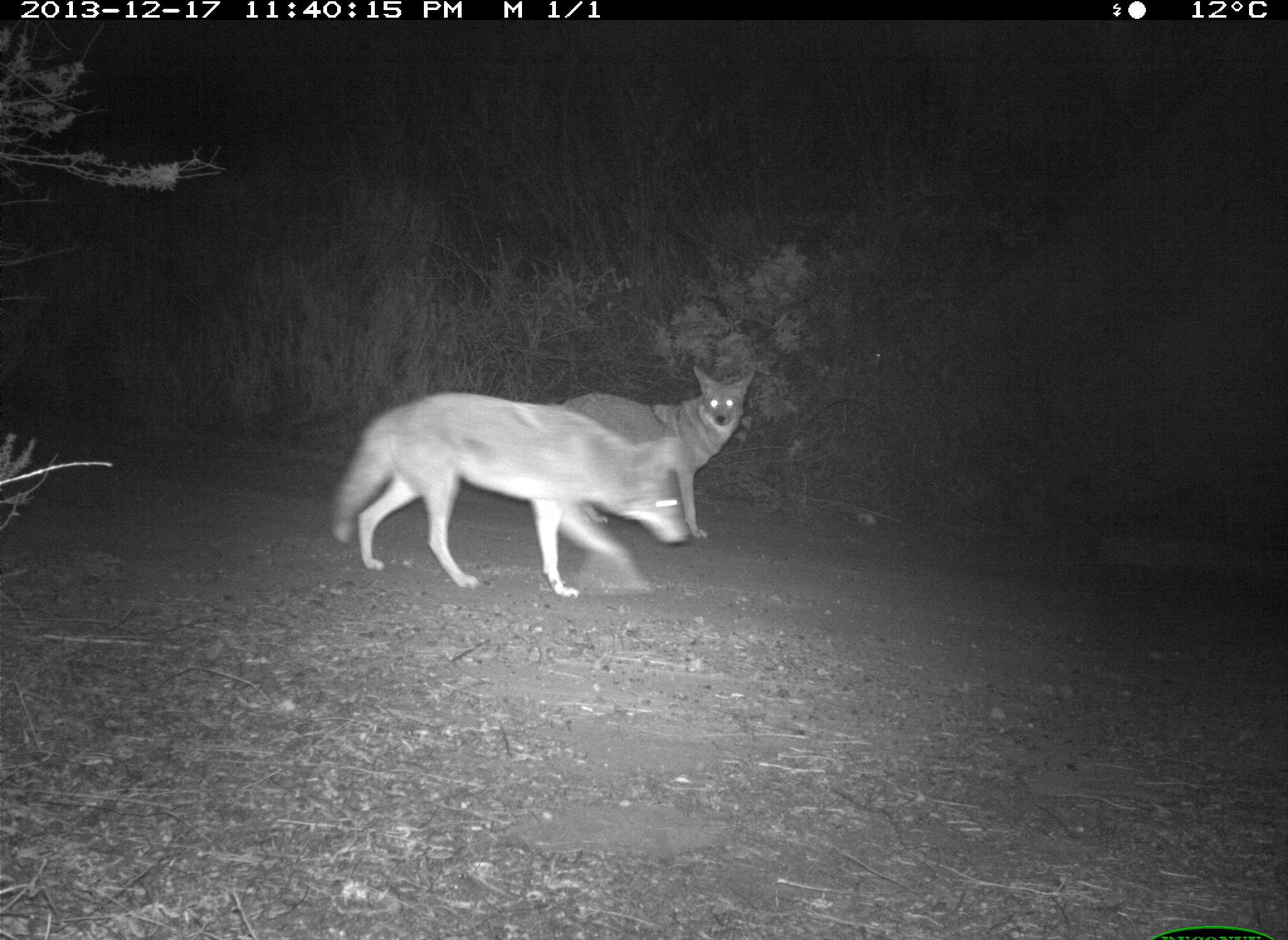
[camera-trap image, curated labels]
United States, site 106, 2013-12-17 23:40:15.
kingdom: Animalia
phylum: Chordata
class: Mammalia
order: Carnivora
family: Canidae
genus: Canis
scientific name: Canis latrans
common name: coyote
Coyote (Canis latrans).